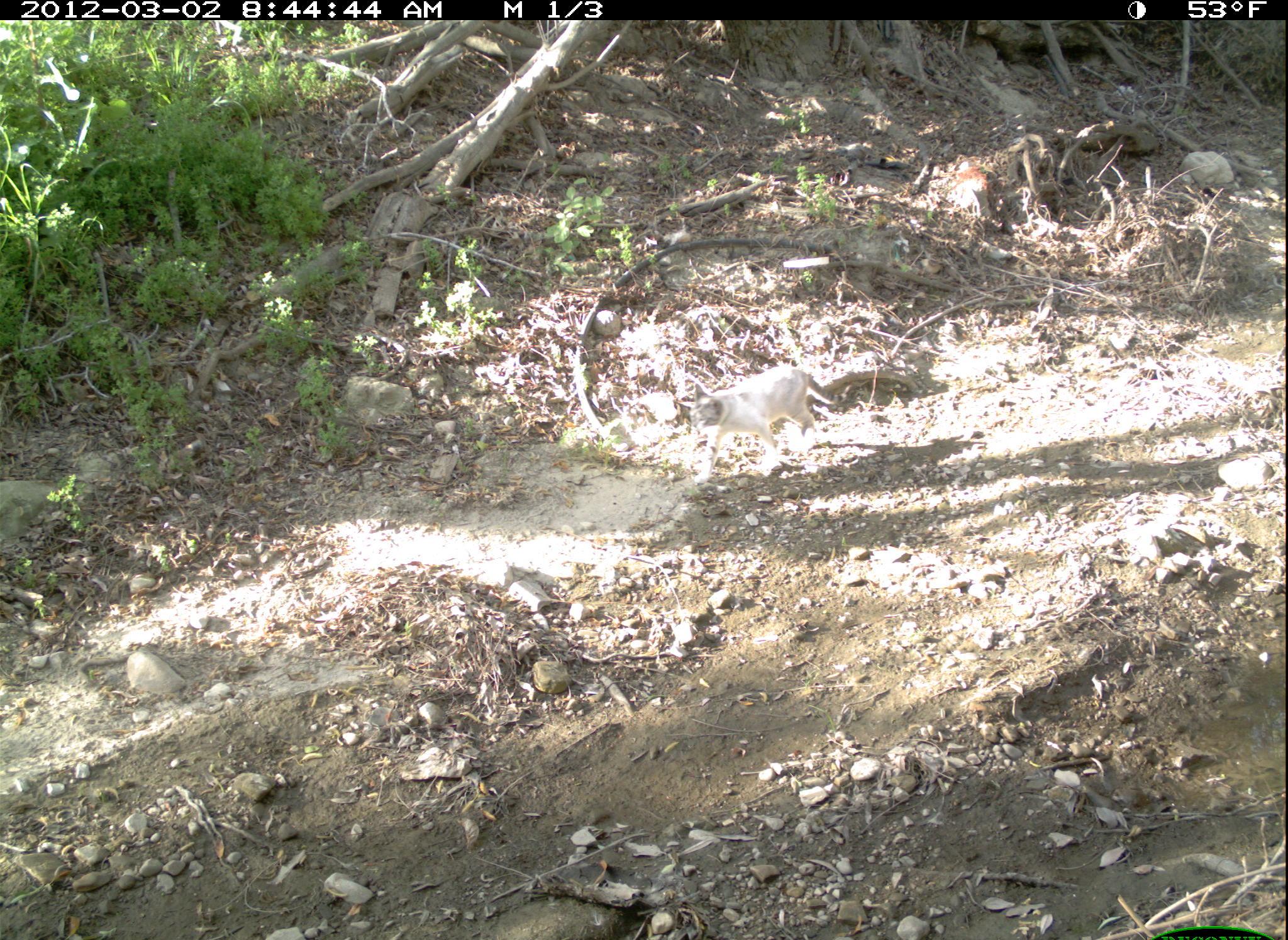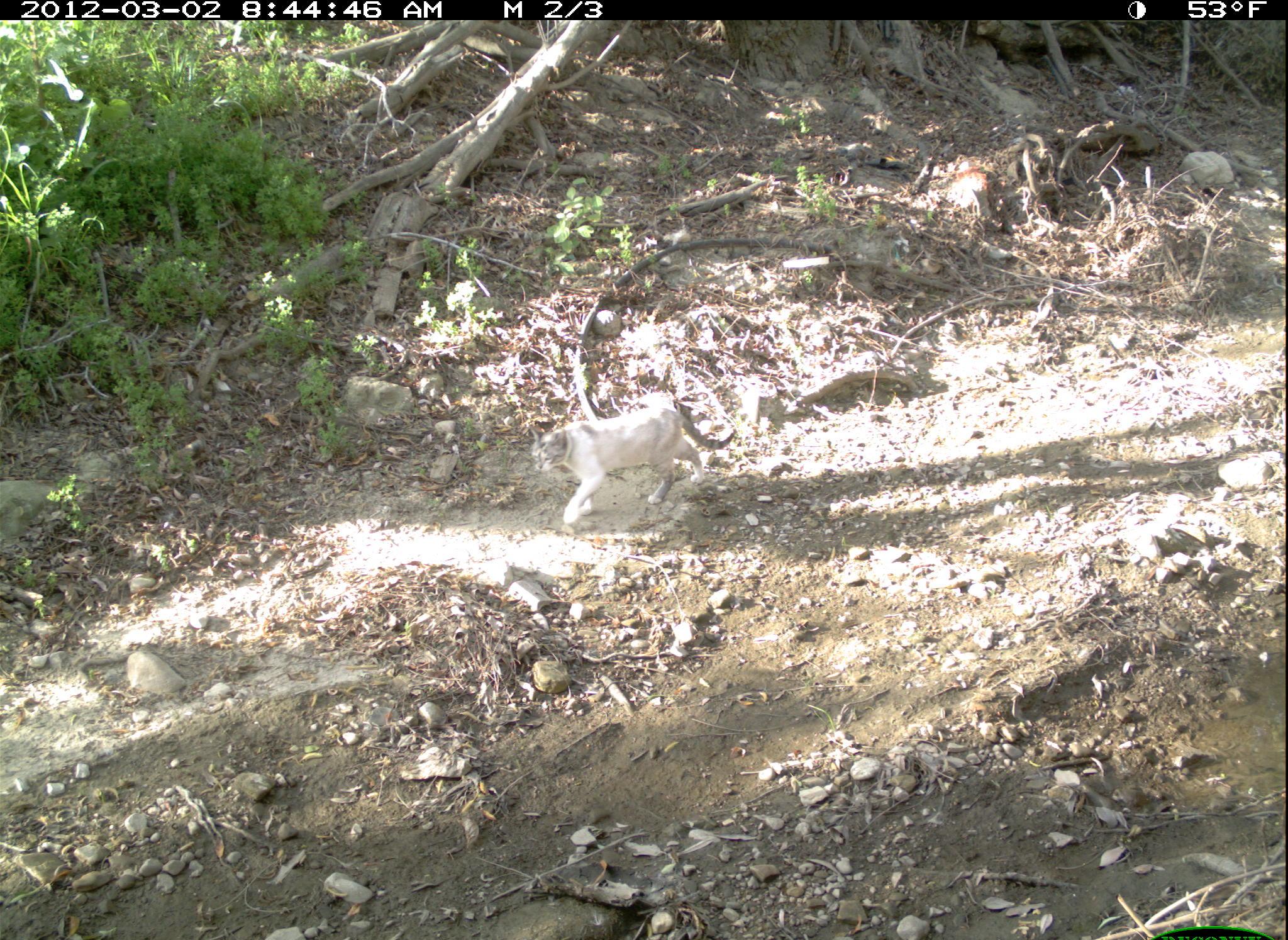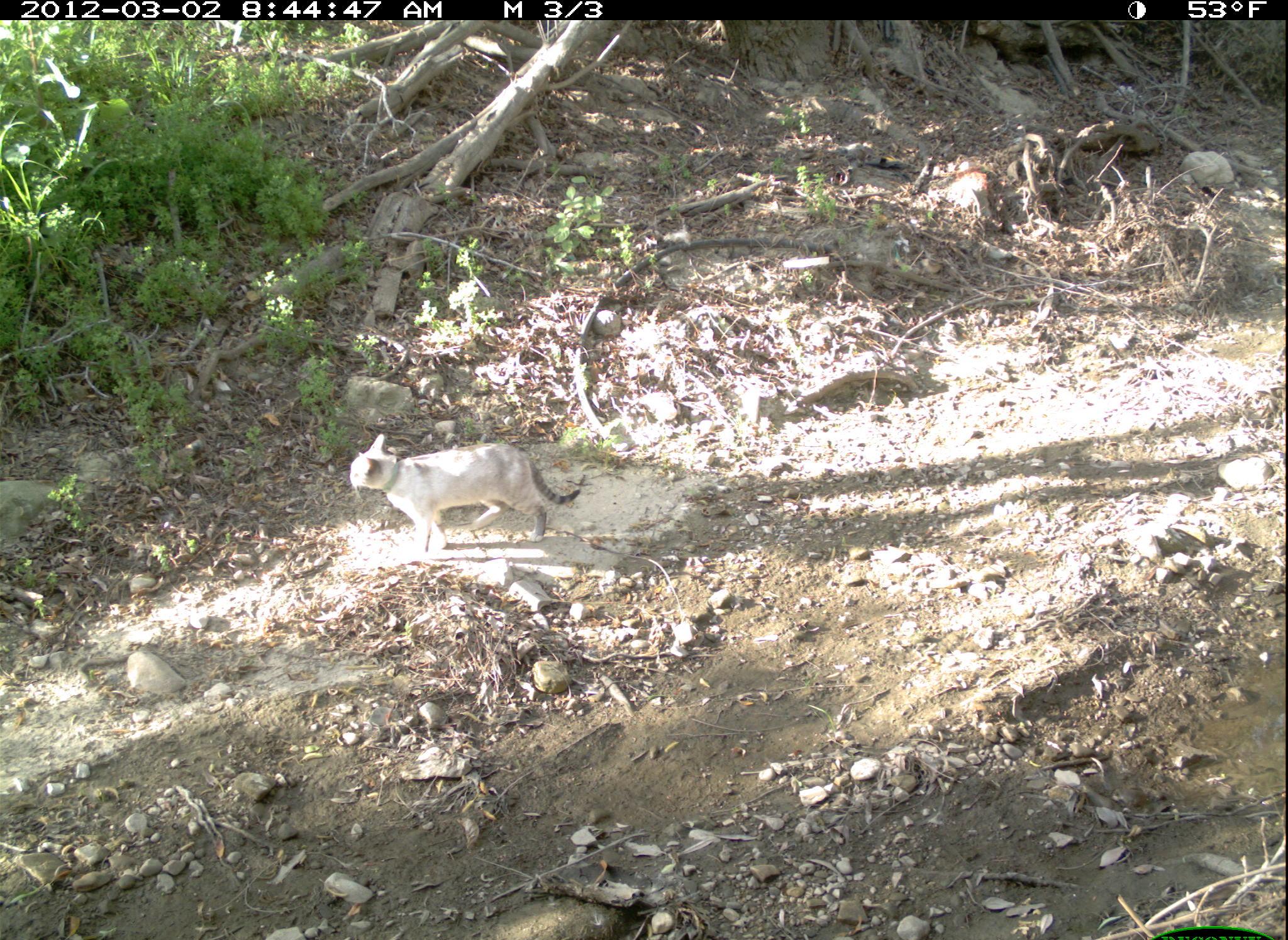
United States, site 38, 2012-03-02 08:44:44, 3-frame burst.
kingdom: Animalia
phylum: Chordata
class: Mammalia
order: Carnivora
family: Felidae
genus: Felis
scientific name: Felis catus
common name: cat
Cat (Felis catus).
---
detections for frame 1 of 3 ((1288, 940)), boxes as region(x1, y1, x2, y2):
cat: region(676, 353, 842, 485)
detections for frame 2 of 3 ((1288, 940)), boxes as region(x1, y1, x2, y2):
cat: region(526, 395, 733, 533)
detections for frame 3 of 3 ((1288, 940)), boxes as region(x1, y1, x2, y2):
cat: region(345, 420, 602, 564)